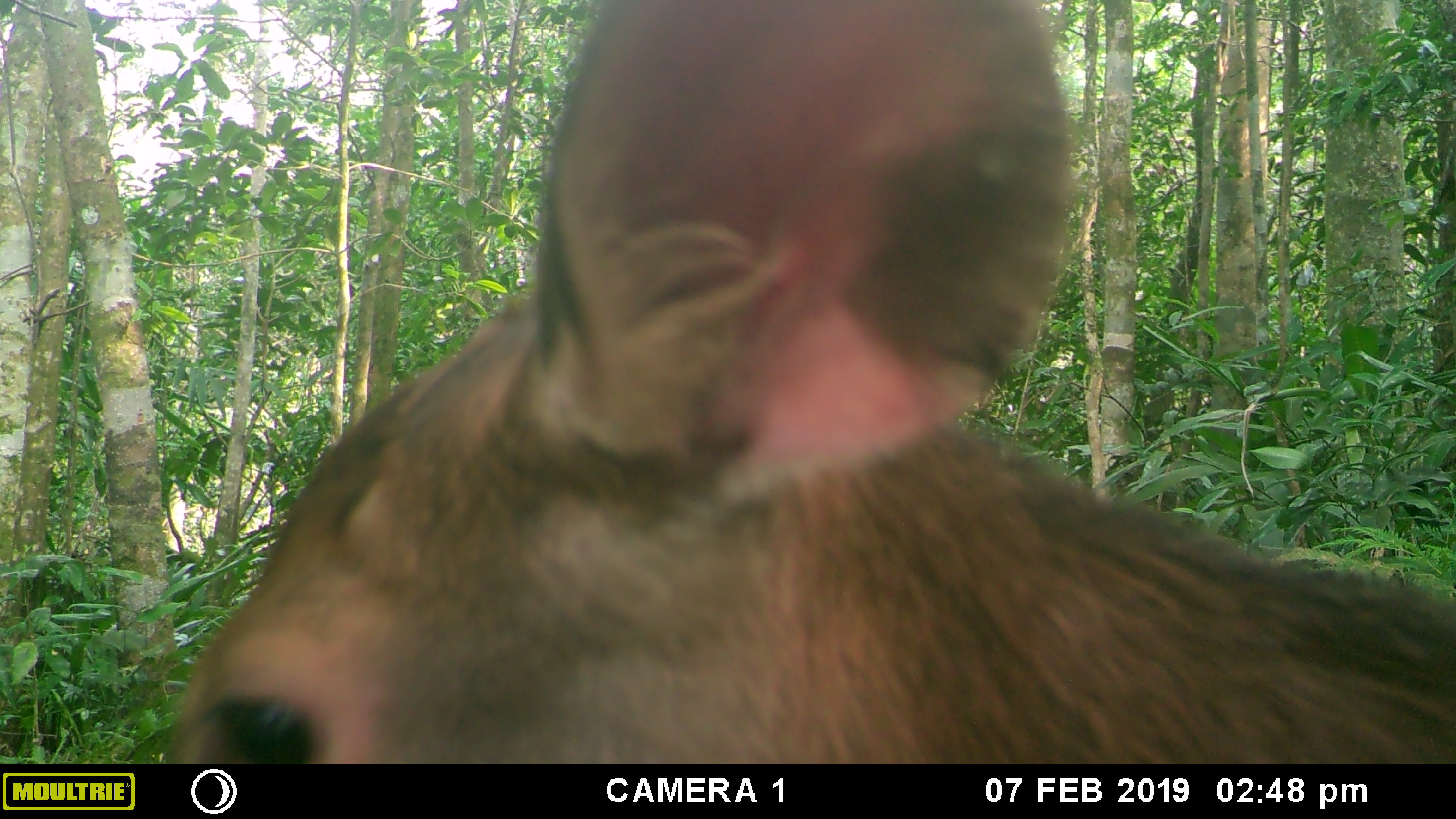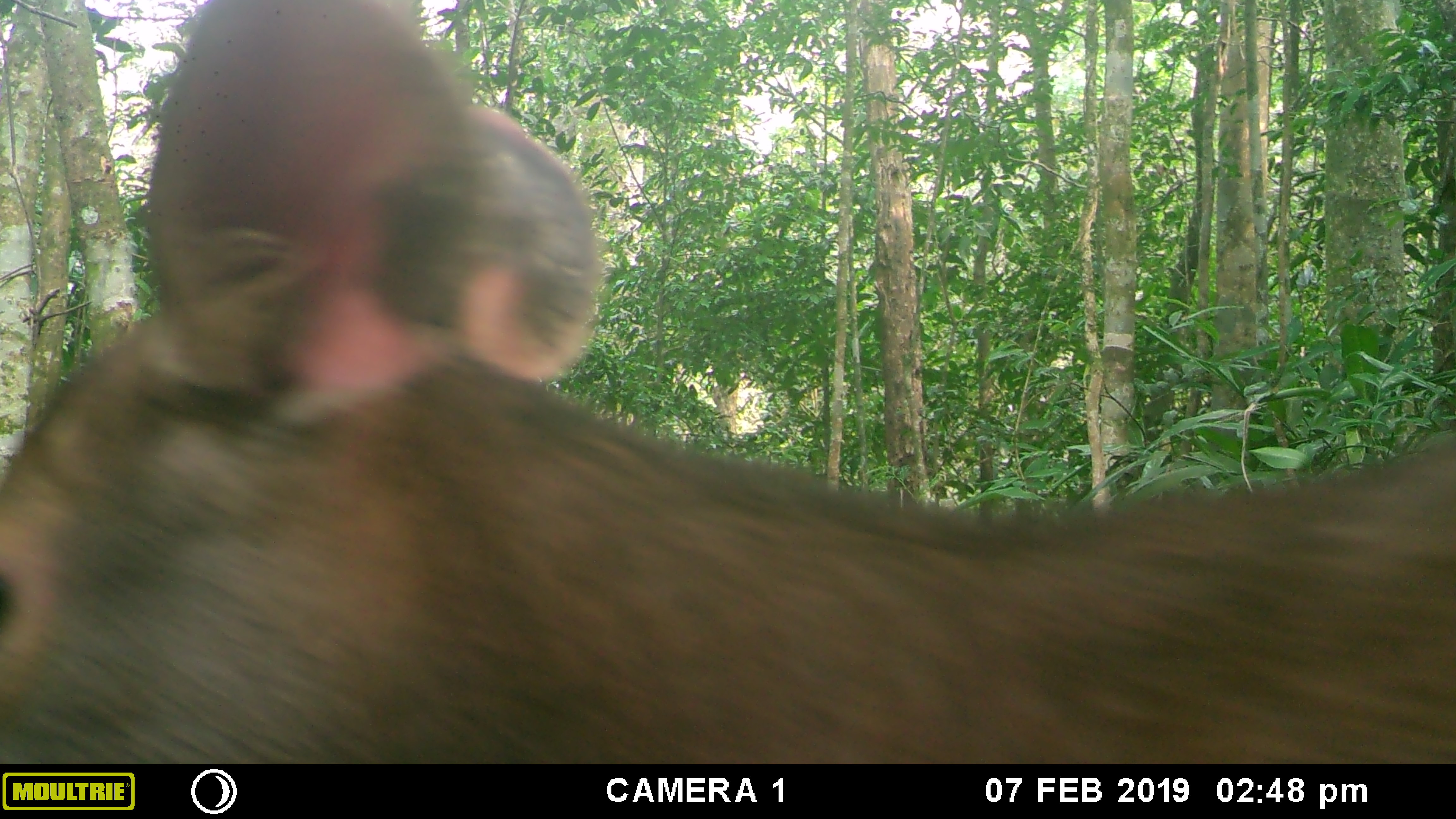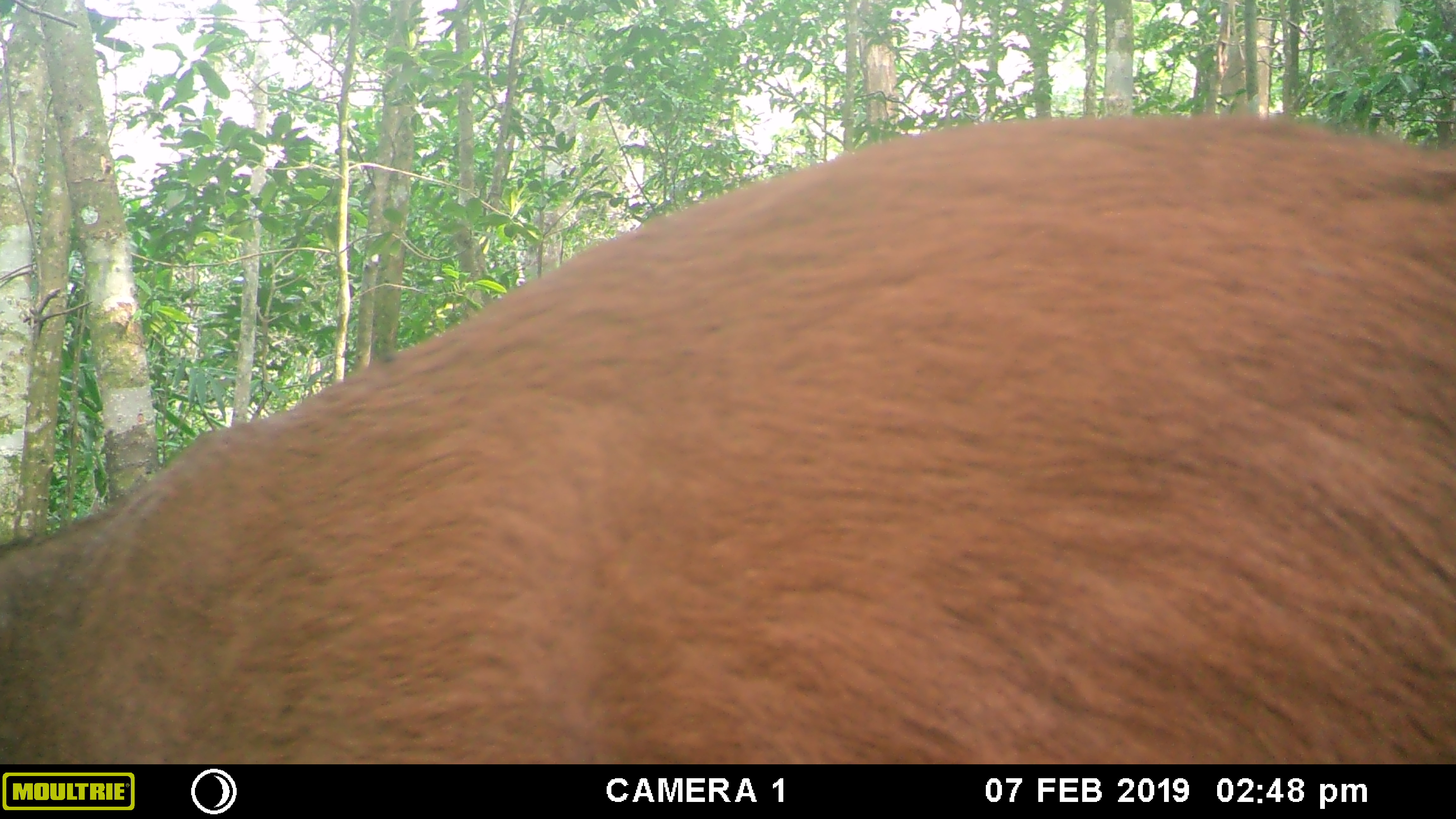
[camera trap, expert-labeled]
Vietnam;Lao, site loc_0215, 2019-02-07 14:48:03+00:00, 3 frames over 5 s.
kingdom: Animalia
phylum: Chordata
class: Mammalia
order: Artiodactyla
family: Cervidae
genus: Rusa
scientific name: Rusa unicolor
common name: sambar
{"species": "sambar (Rusa unicolor)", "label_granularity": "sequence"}